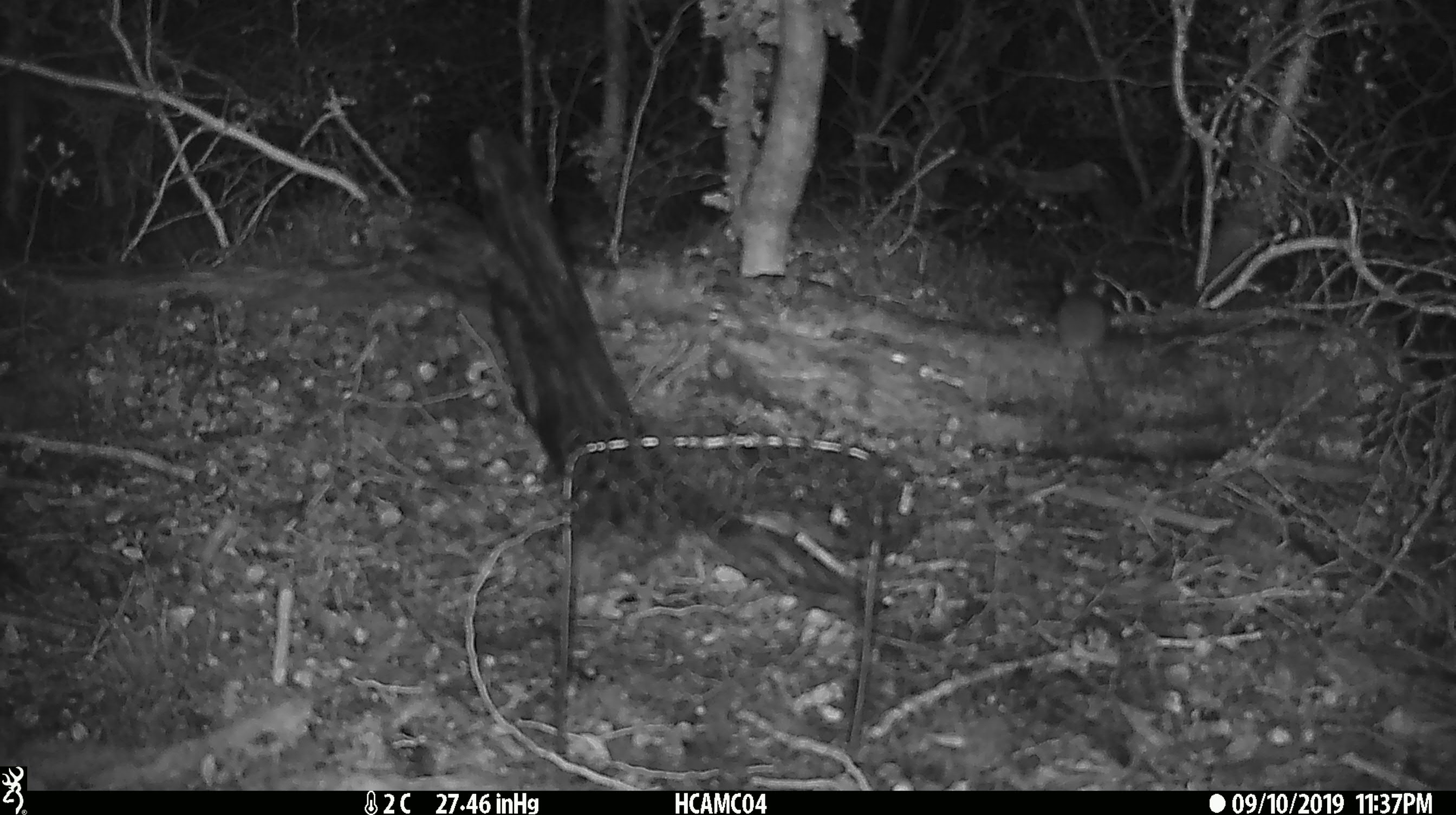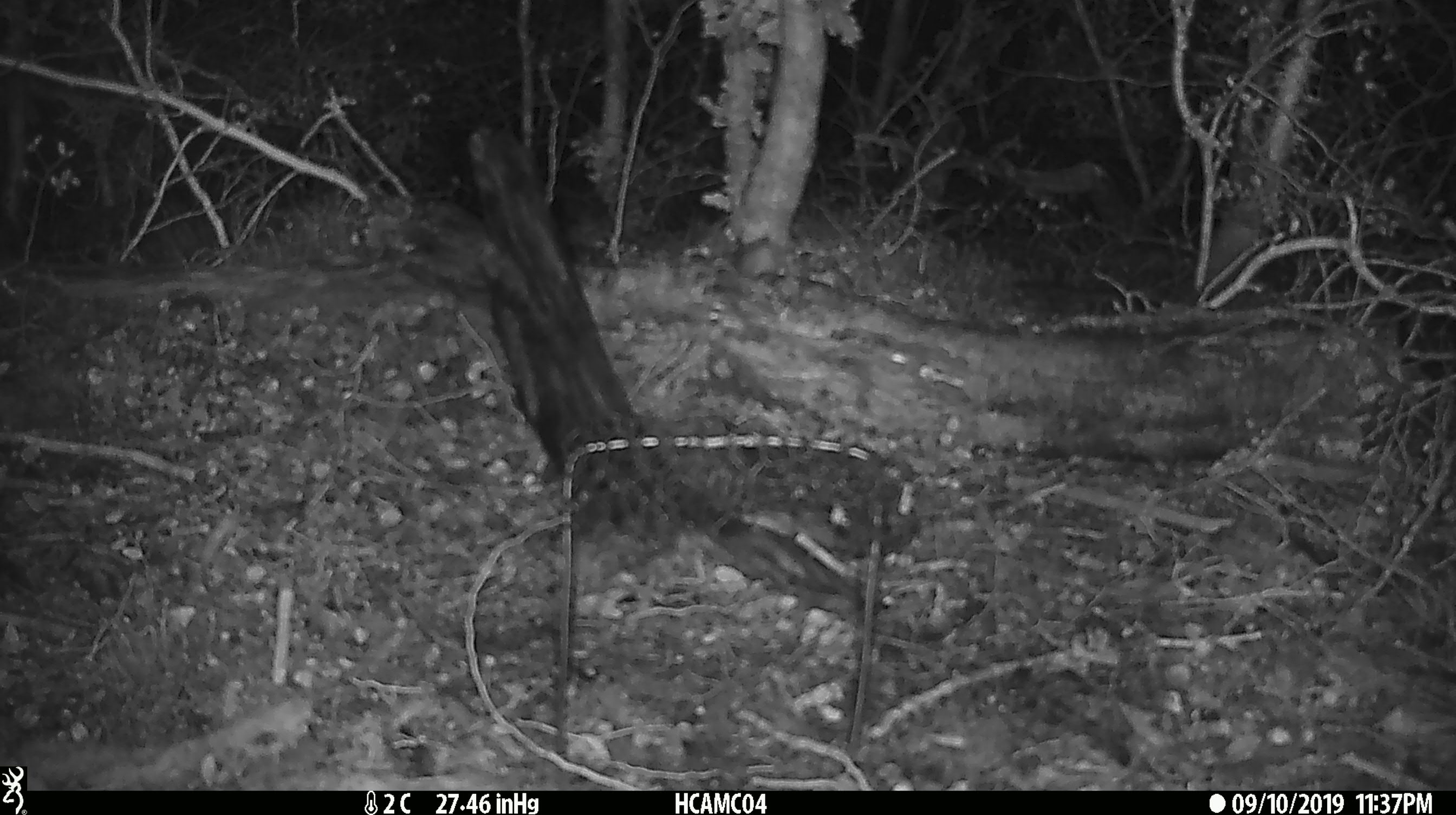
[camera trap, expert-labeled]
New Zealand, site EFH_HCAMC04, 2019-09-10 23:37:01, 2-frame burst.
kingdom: Animalia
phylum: Chordata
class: Mammalia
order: Rodentia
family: Muridae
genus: Mus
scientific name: Mus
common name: mouse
Mouse (Mus).